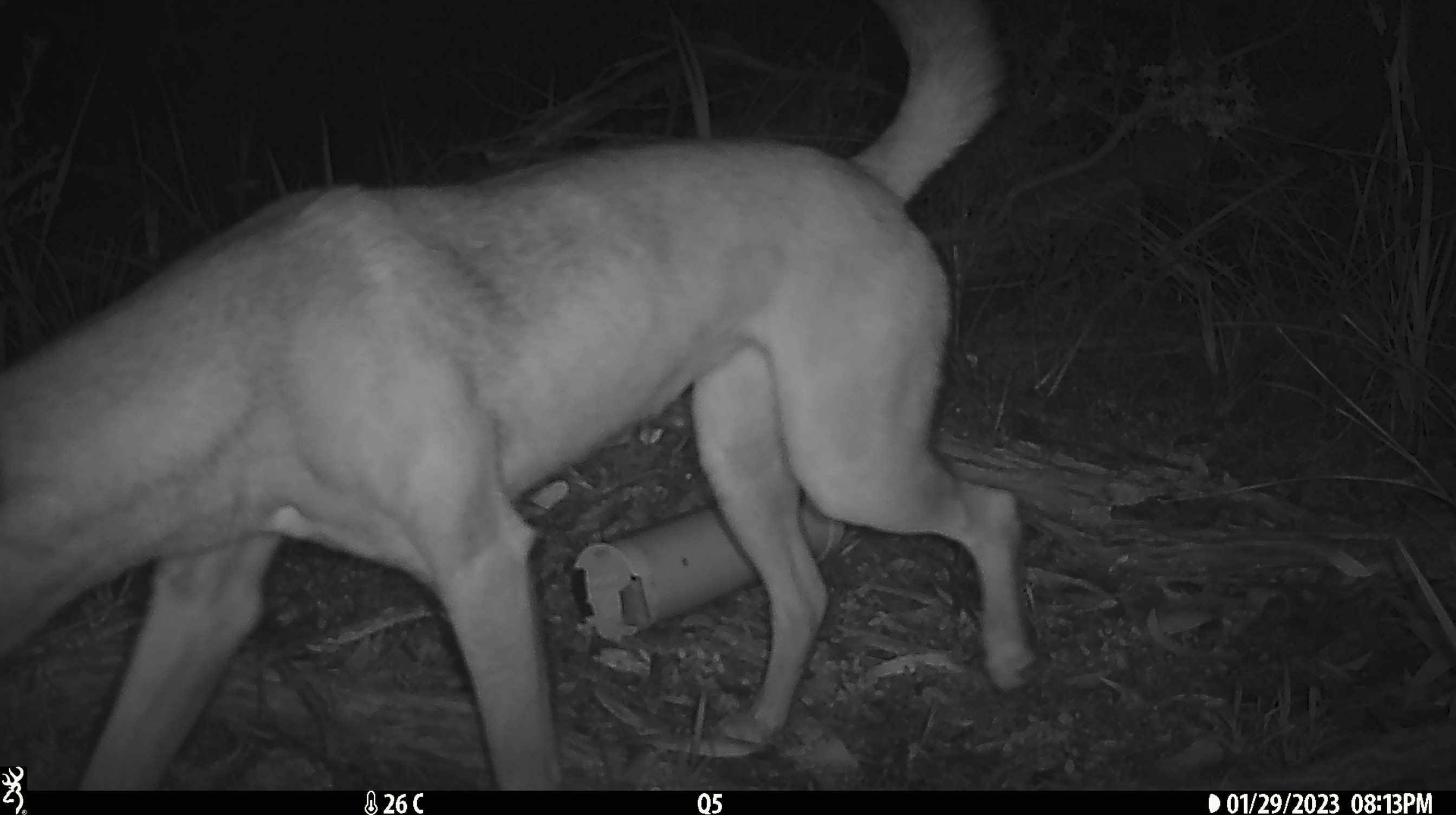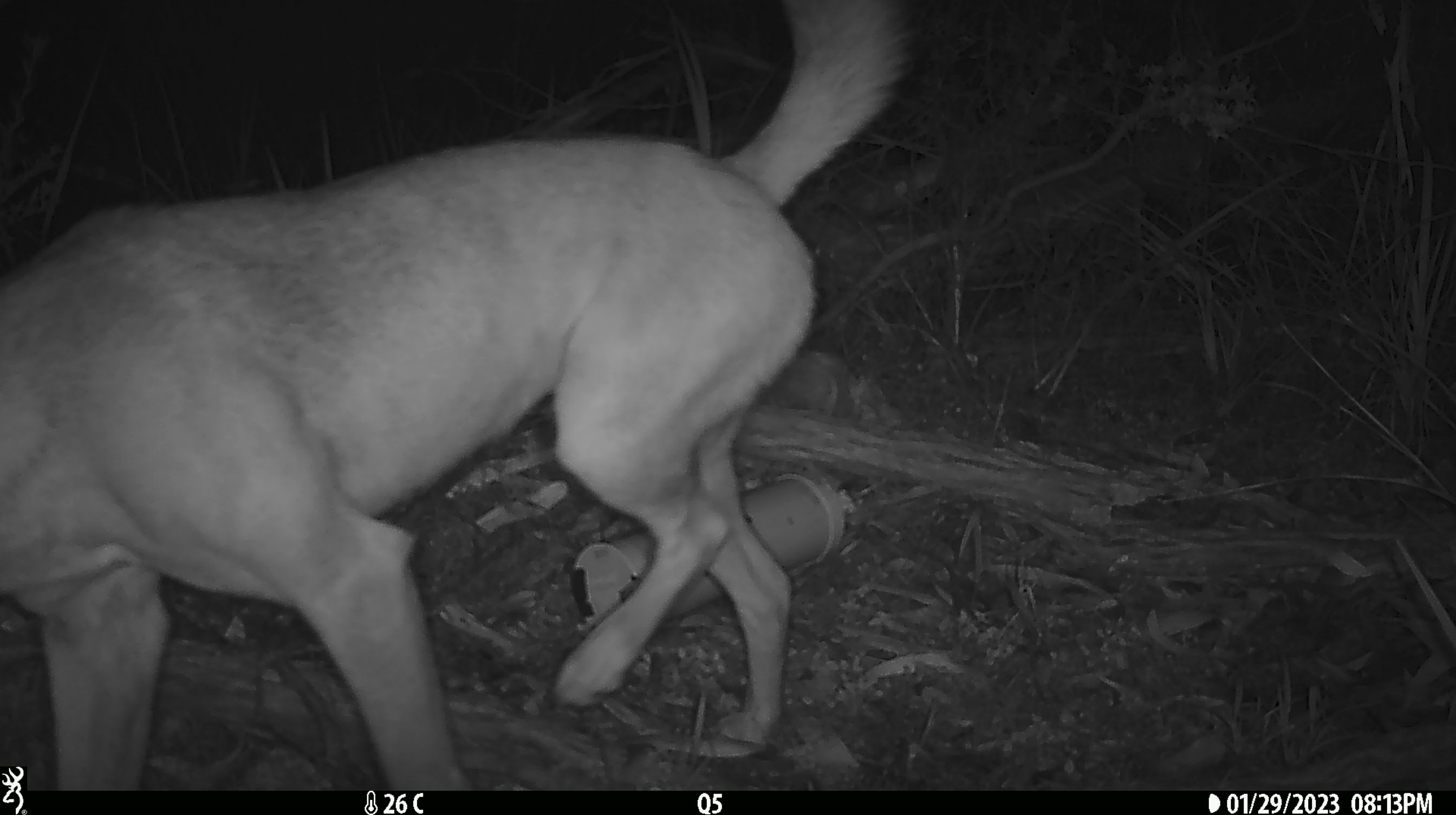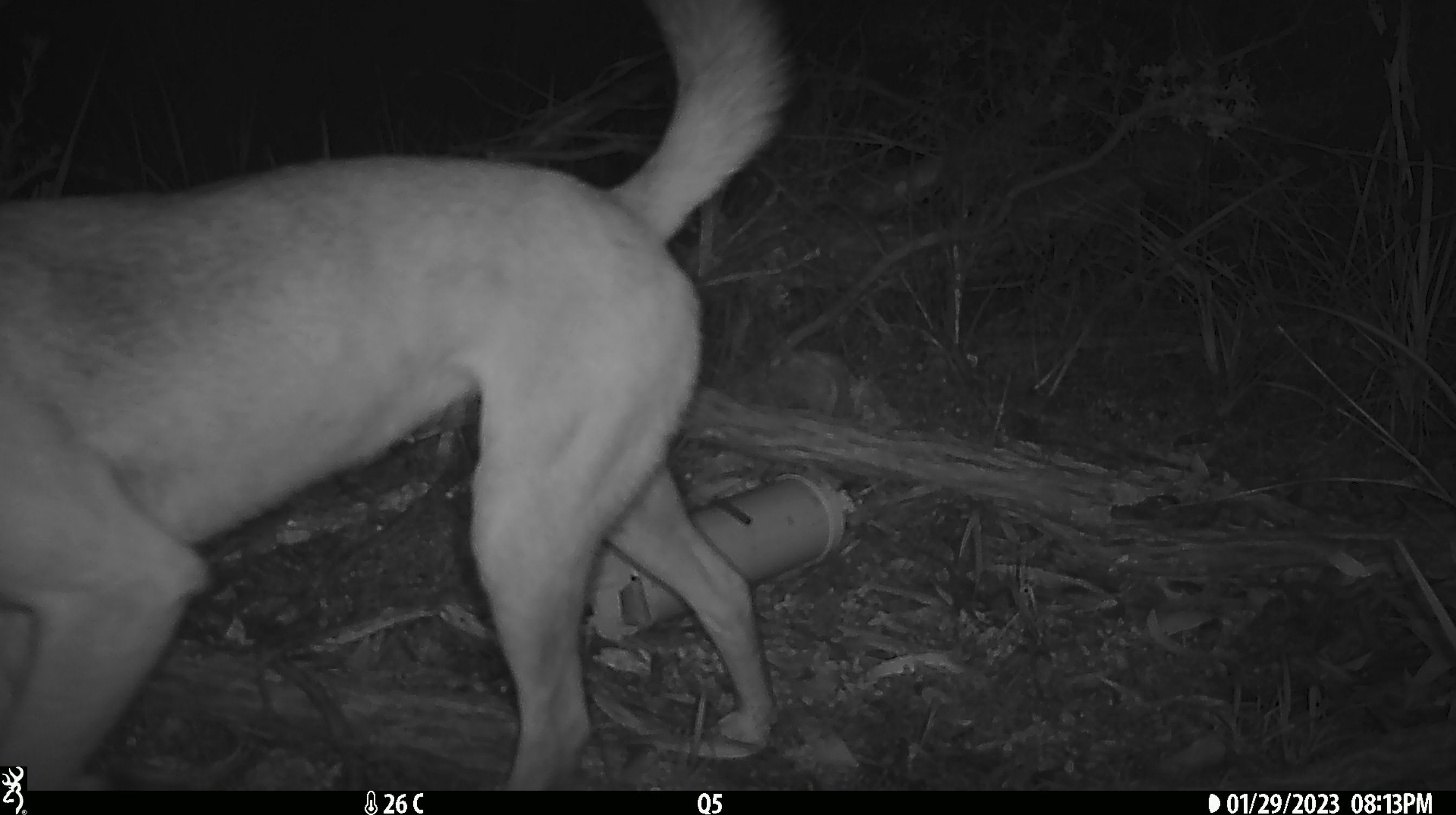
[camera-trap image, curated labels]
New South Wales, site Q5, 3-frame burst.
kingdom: Animalia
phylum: Chordata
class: Mammalia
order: Carnivora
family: Canidae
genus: Canis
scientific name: Canis familiaris dingo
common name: dingo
Dingo (Canis familiaris dingo).